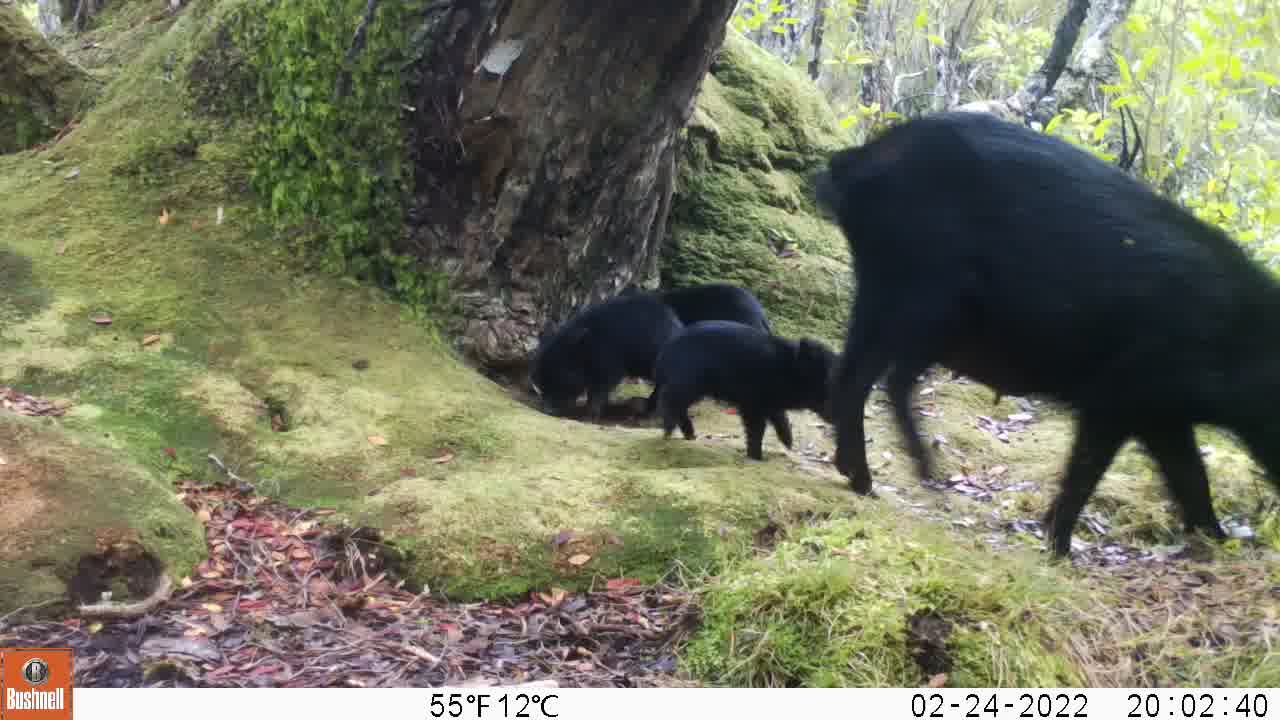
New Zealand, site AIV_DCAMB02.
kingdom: Animalia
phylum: Chordata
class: Mammalia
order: Artiodactyla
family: Suidae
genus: Sus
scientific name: Sus scrofa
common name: pig